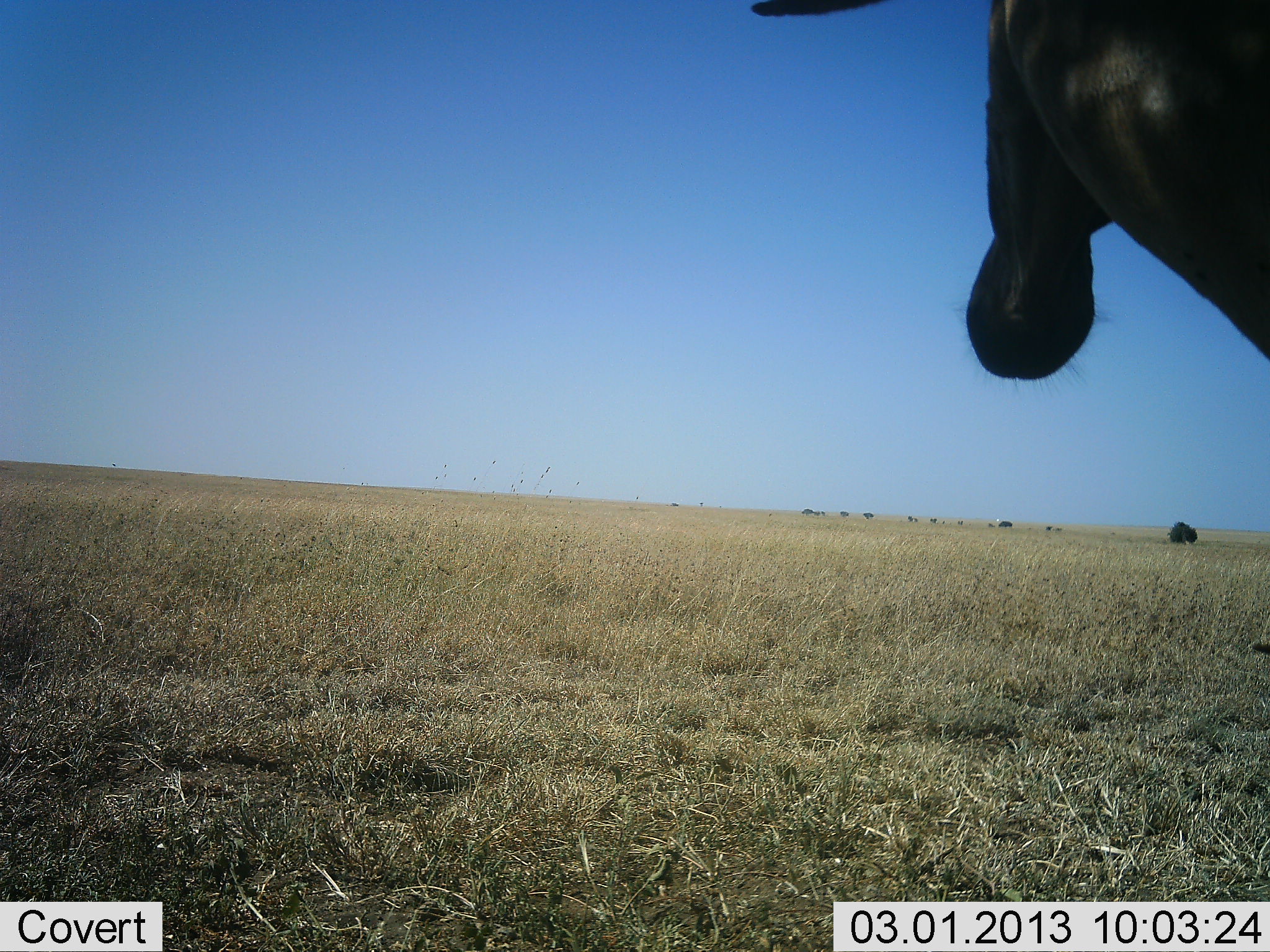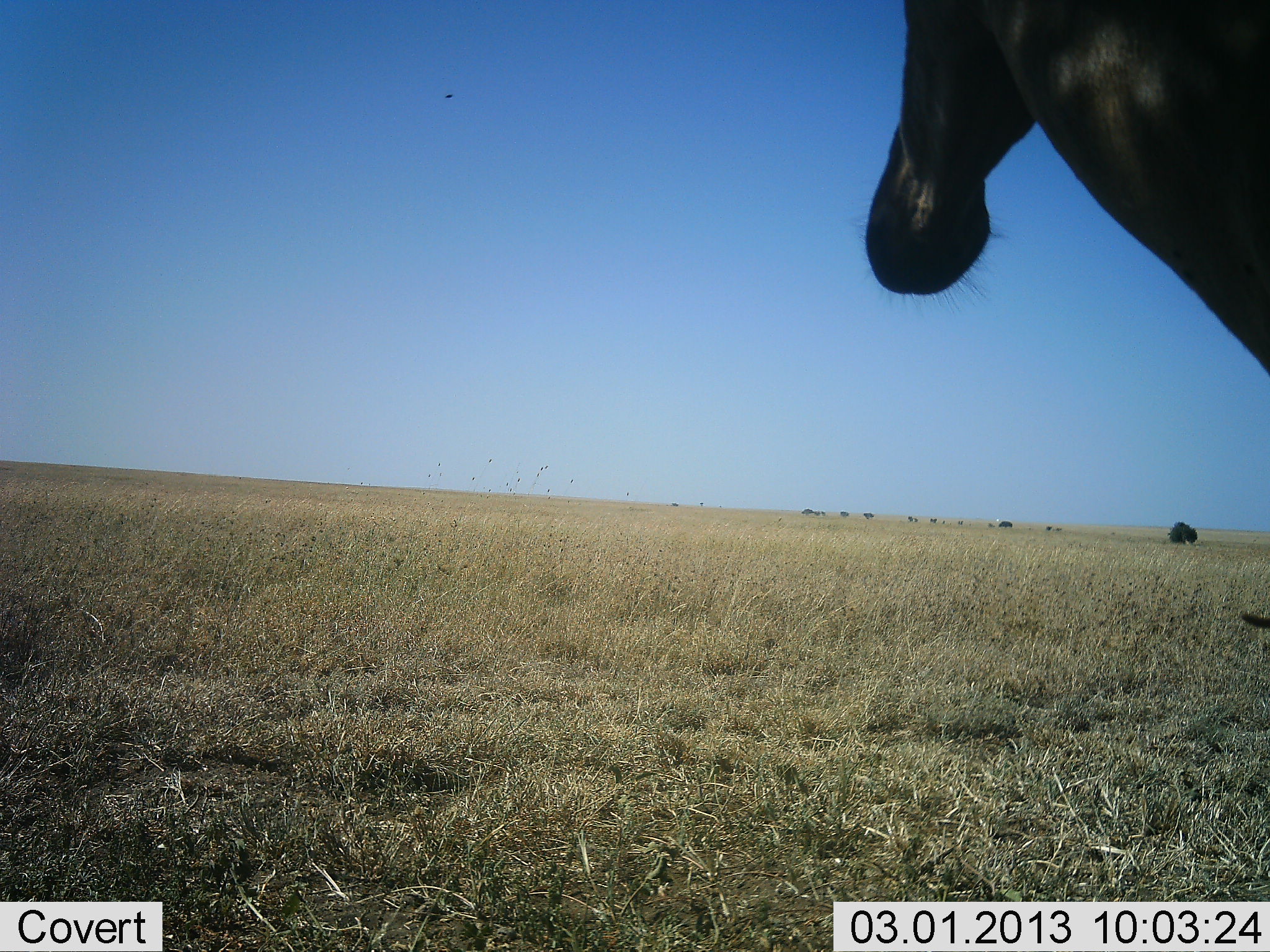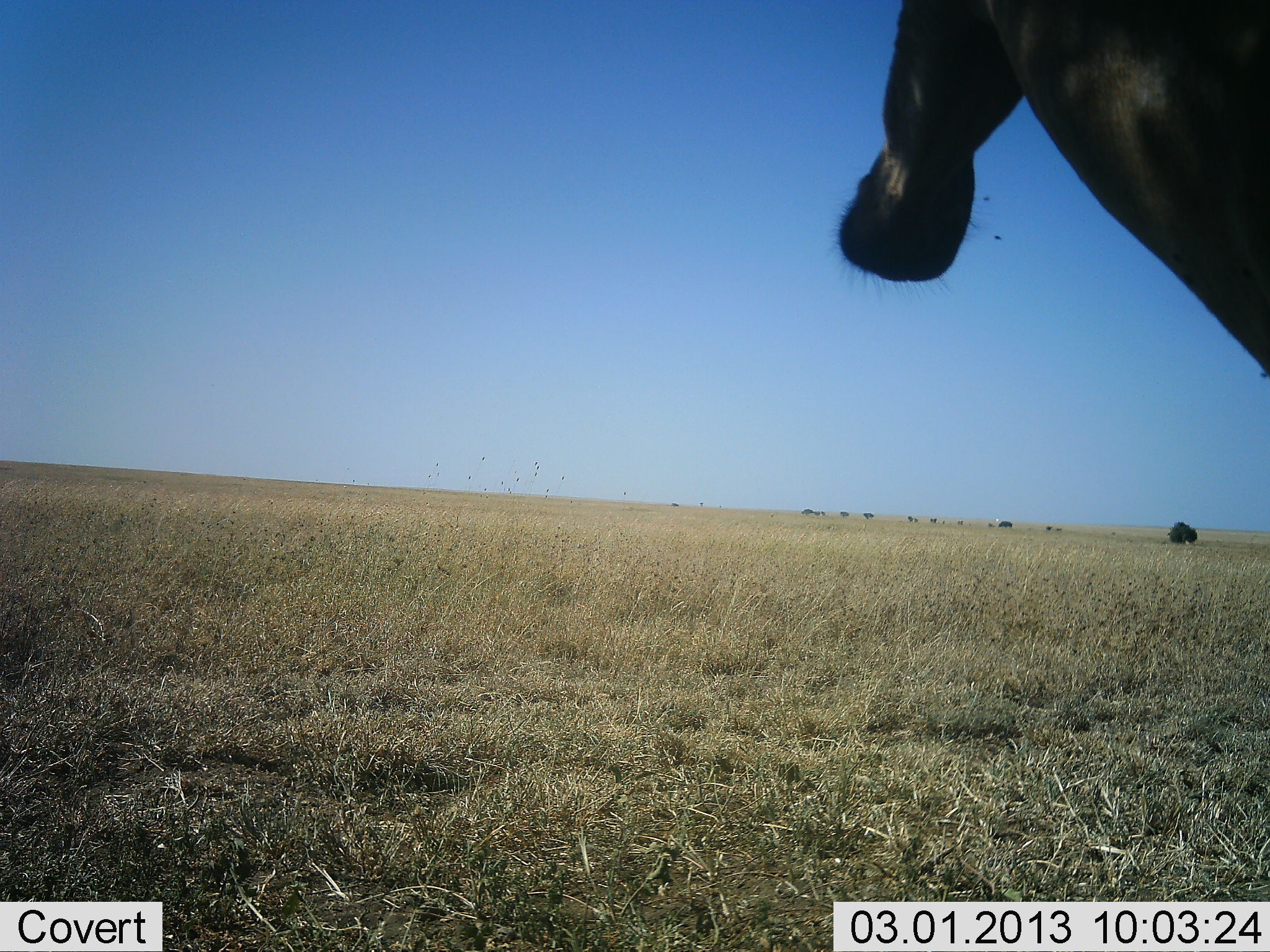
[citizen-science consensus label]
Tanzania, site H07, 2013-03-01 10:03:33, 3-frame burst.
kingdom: Animalia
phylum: Chordata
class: Mammalia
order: Artiodactyla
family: Bovidae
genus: Alcelaphus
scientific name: Alcelaphus buselaphus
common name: hartebeest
Hartebeest (Alcelaphus buselaphus), count 1. Behavior (volunteer vote fractions): standing 100%, resting 0%, moving 0%, interacting 0%. Young present (vote fraction): 0%. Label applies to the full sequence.